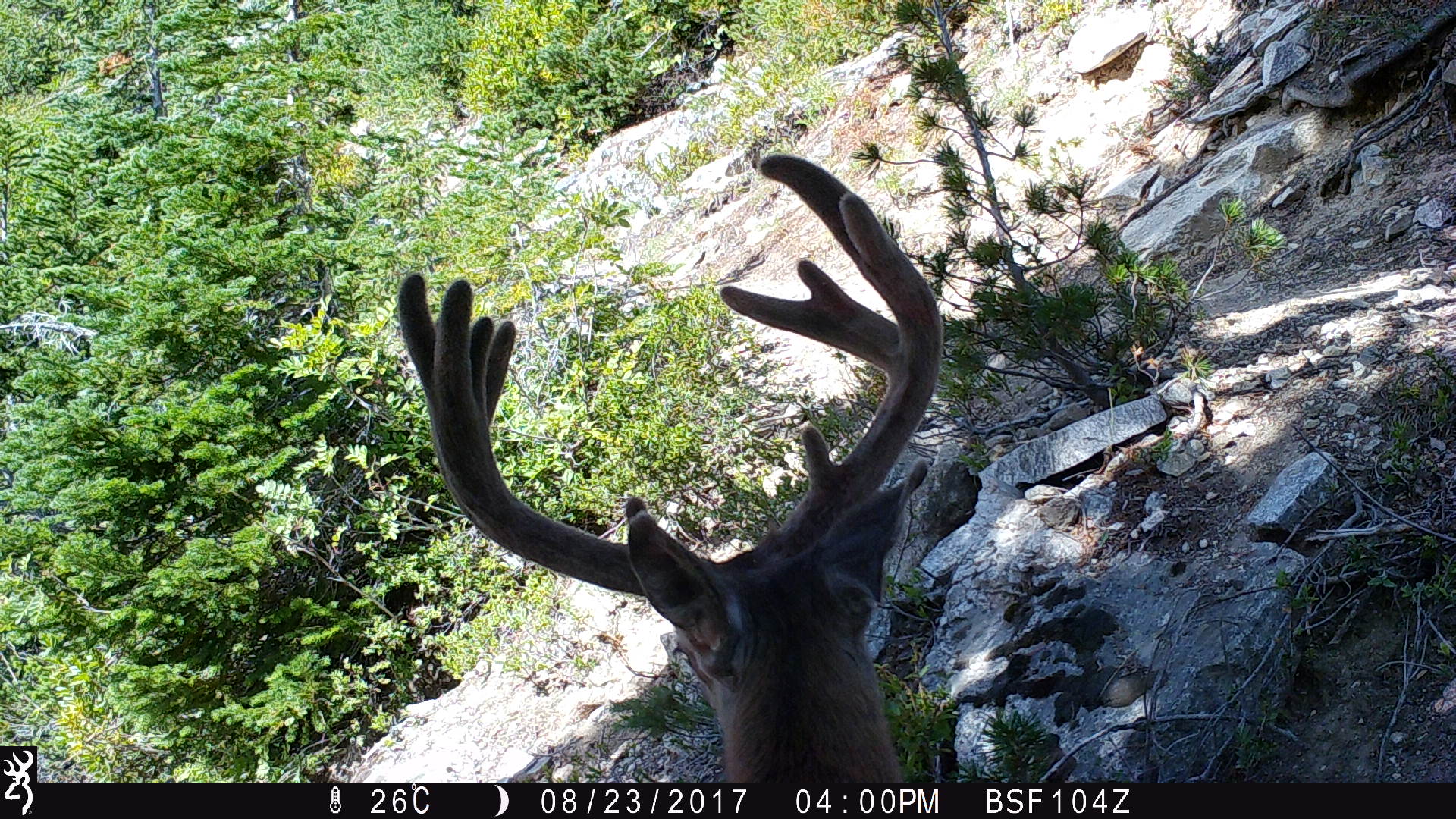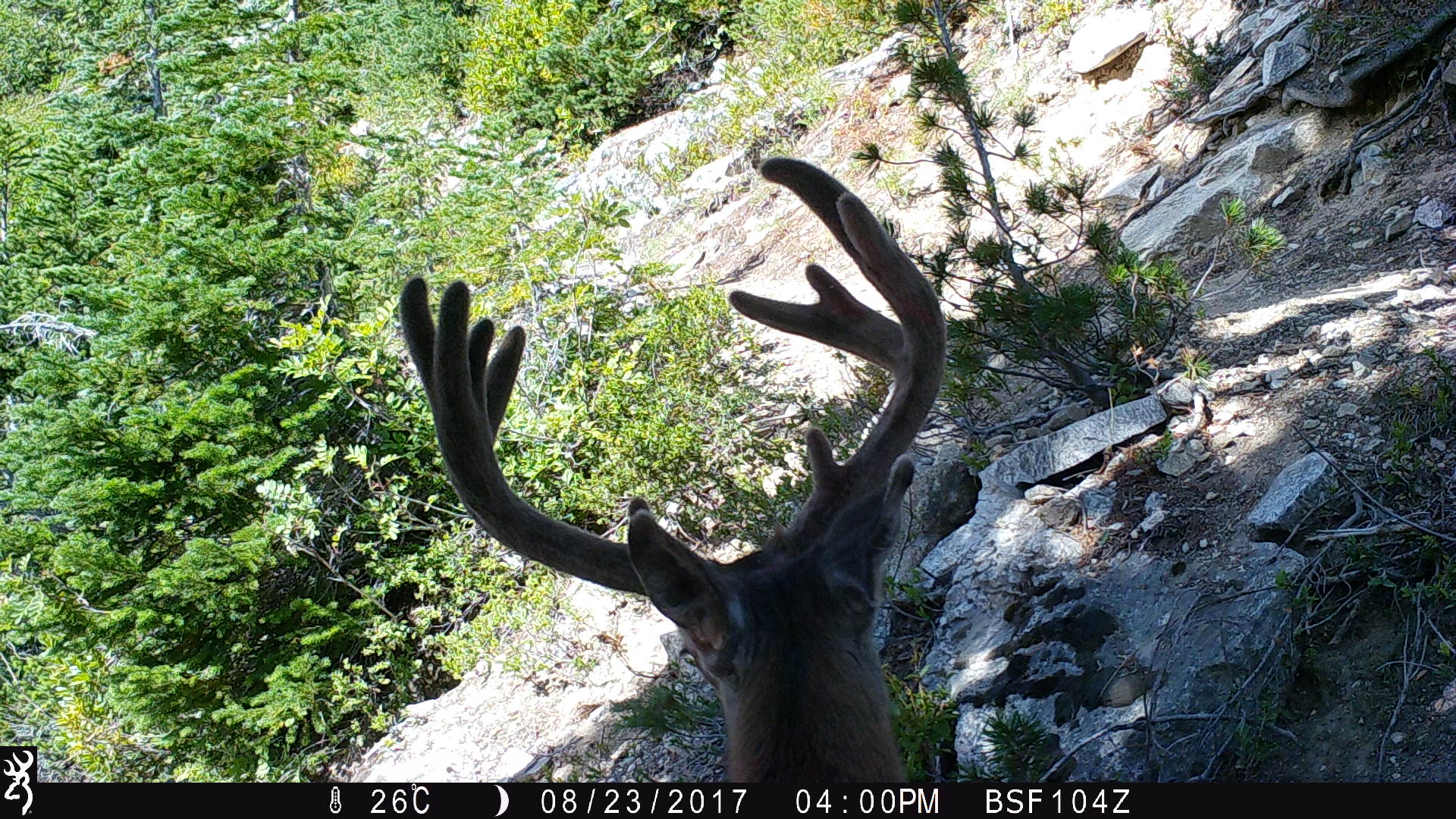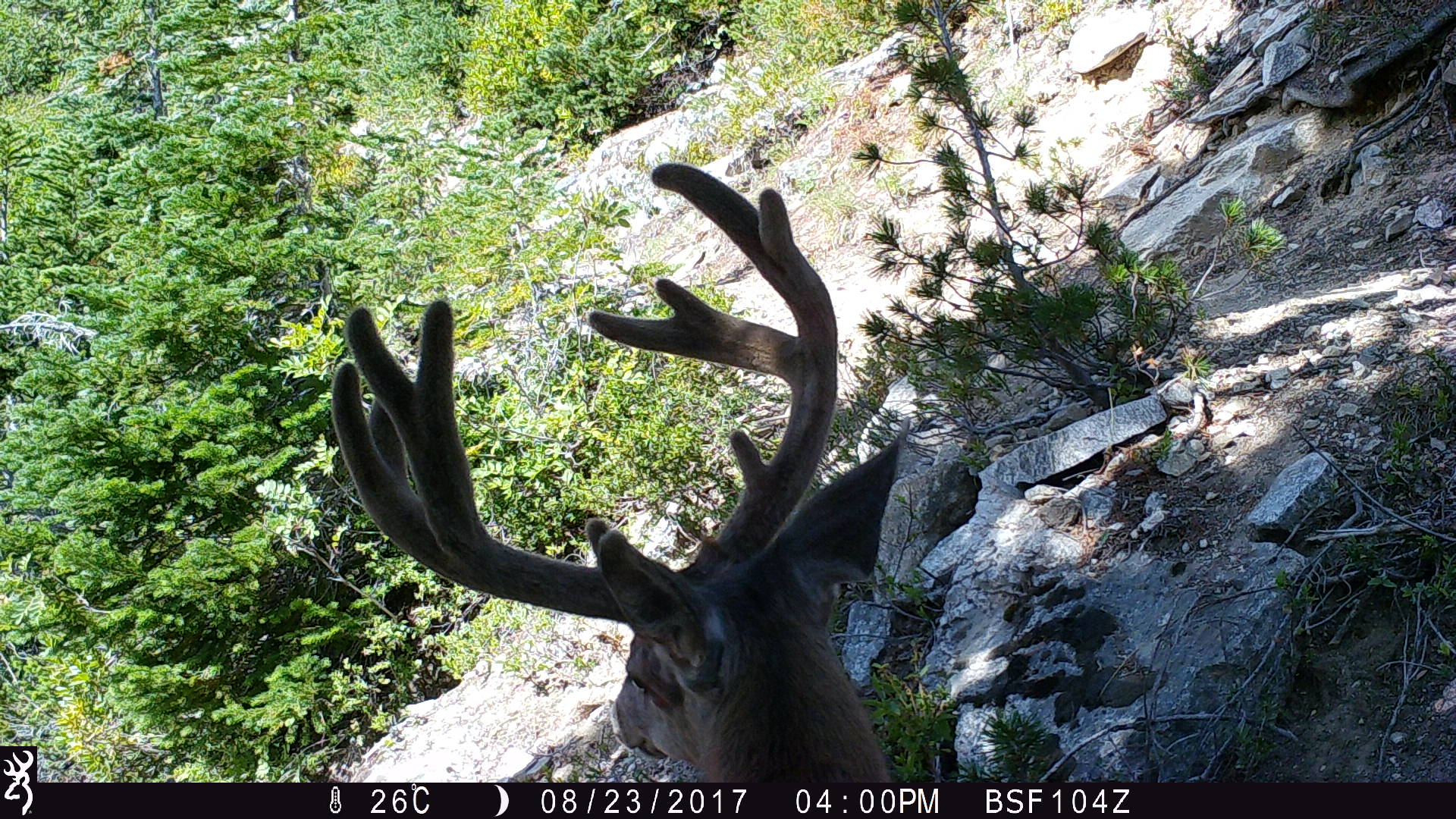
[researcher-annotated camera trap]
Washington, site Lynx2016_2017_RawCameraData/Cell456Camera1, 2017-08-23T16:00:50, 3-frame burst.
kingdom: Animalia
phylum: Chordata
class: Mammalia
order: Artiodactyla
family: Cervidae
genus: Odocoileus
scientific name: Odocoileus hemionus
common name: mule deer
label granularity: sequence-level